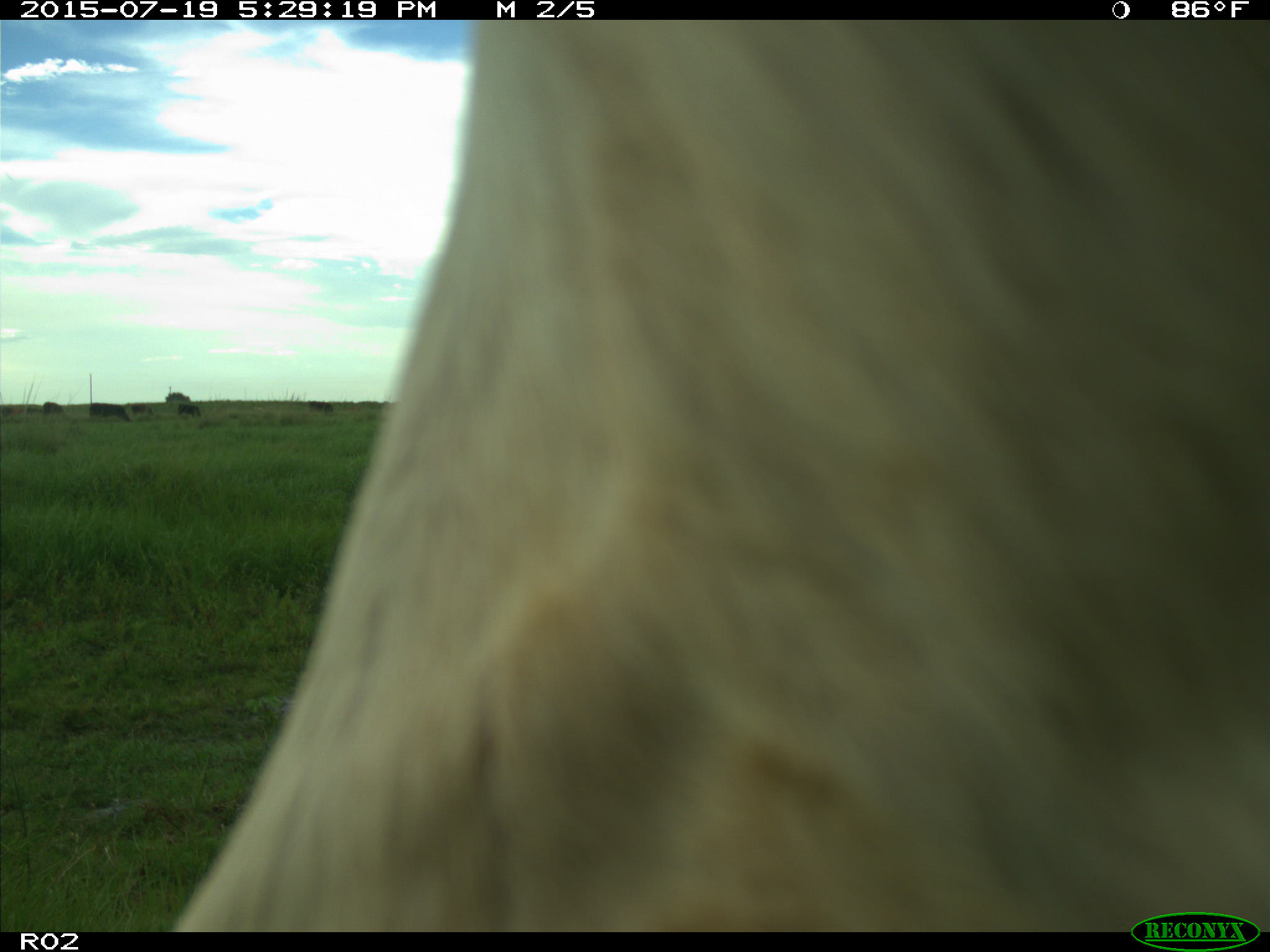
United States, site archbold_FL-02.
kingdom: Animalia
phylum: Chordata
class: Mammalia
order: Artiodactyla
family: Bovidae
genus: Bos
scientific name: Bos taurus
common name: domestic cow